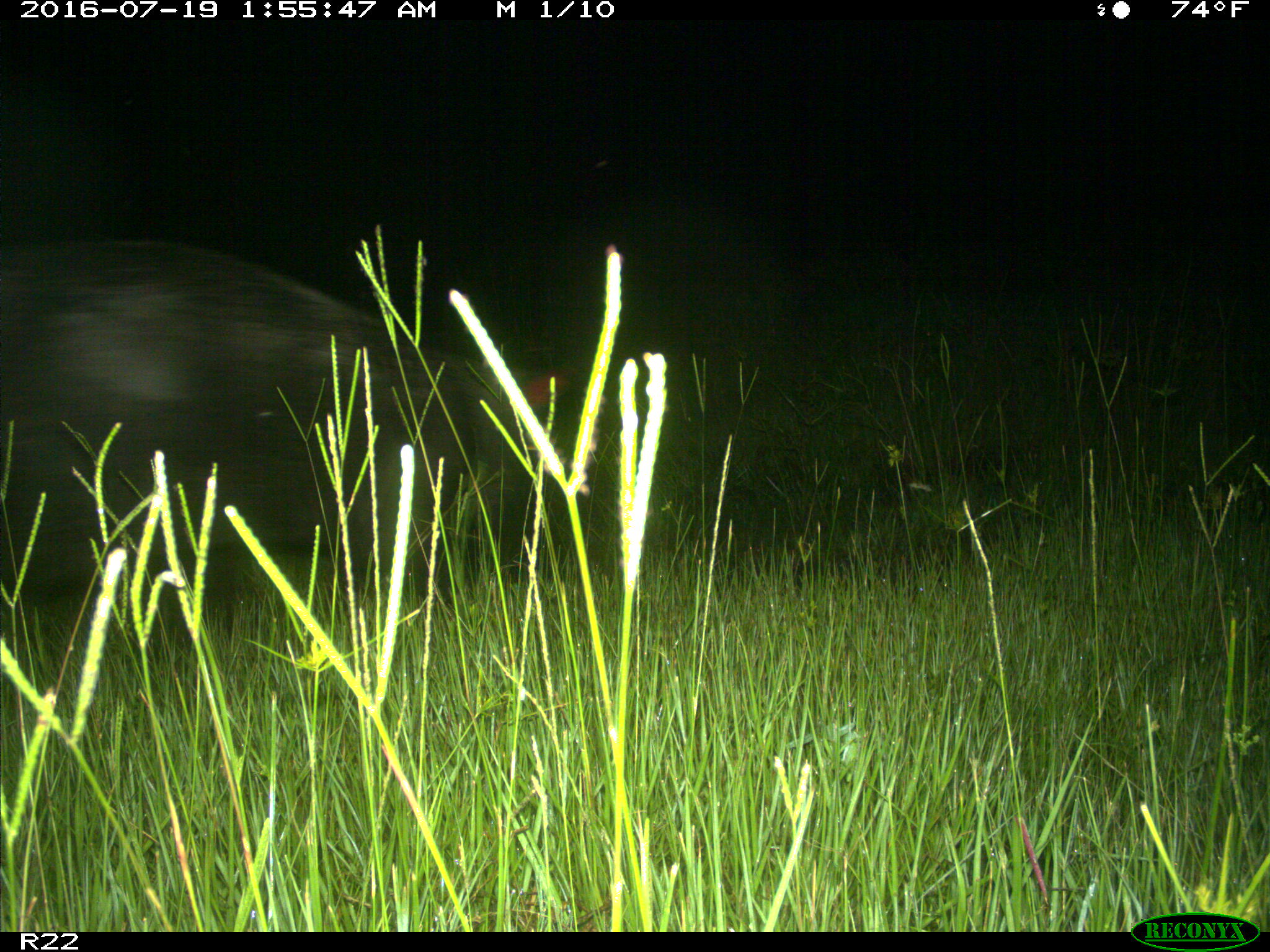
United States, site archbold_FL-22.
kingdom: Animalia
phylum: Chordata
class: Mammalia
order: Artiodactyla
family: Suidae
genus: Sus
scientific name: Sus scrofa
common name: wild boar